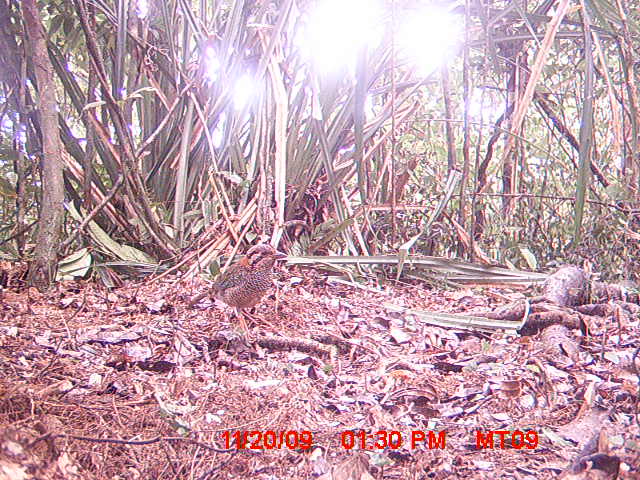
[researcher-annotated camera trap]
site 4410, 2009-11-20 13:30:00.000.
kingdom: Animalia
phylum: Chordata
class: Aves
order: Coraciiformes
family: Brachypteraciidae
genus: Brachypteracias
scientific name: Brachypteracias squamiger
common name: scaly ground roller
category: geobiastes squamiger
Geobiastes squamiger (scaly ground roller) (Brachypteracias squamiger), count 1.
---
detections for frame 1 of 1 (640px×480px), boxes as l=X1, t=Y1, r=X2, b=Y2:
geobiastes squamiger: l=189, t=244, r=288, b=340